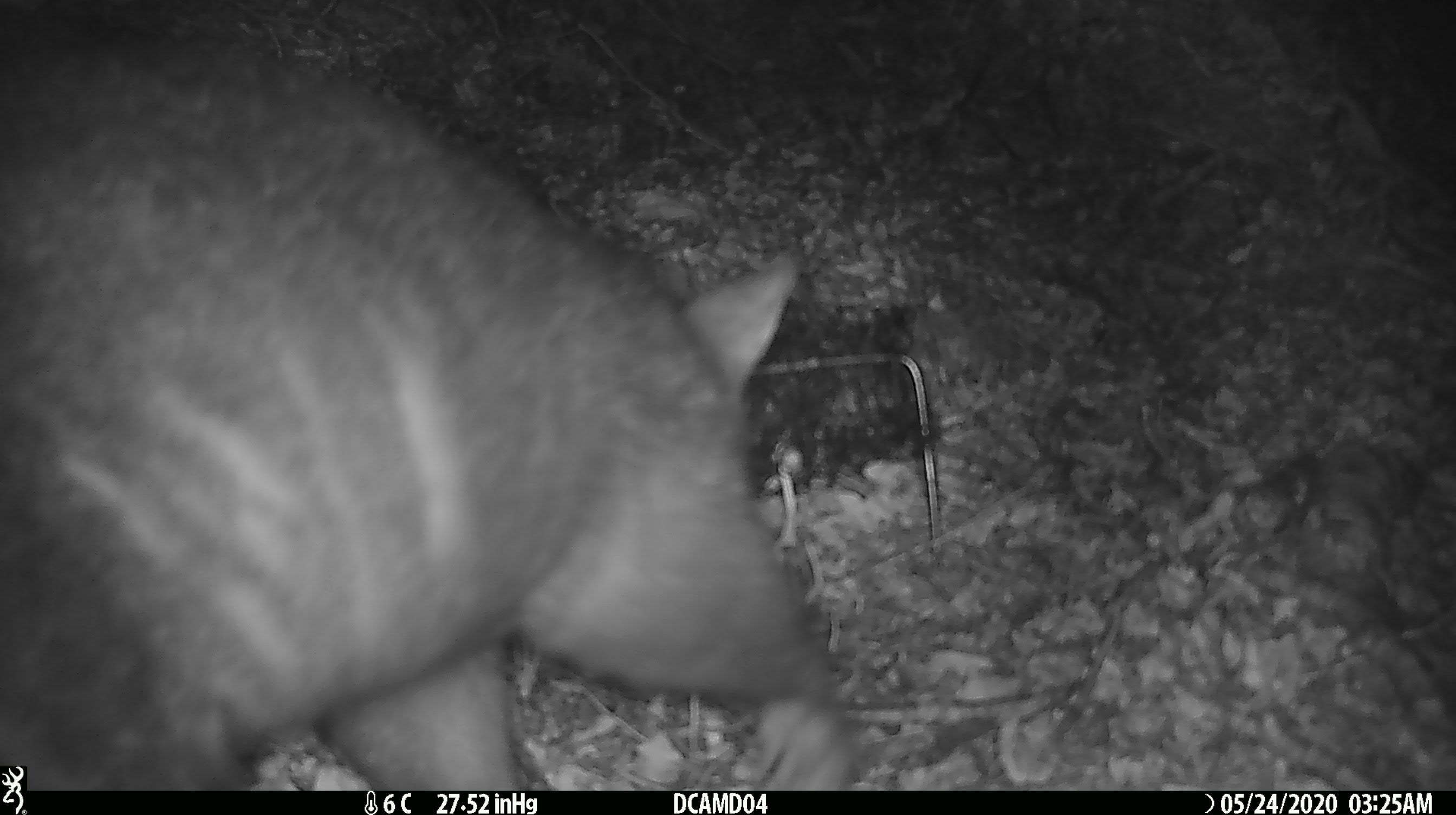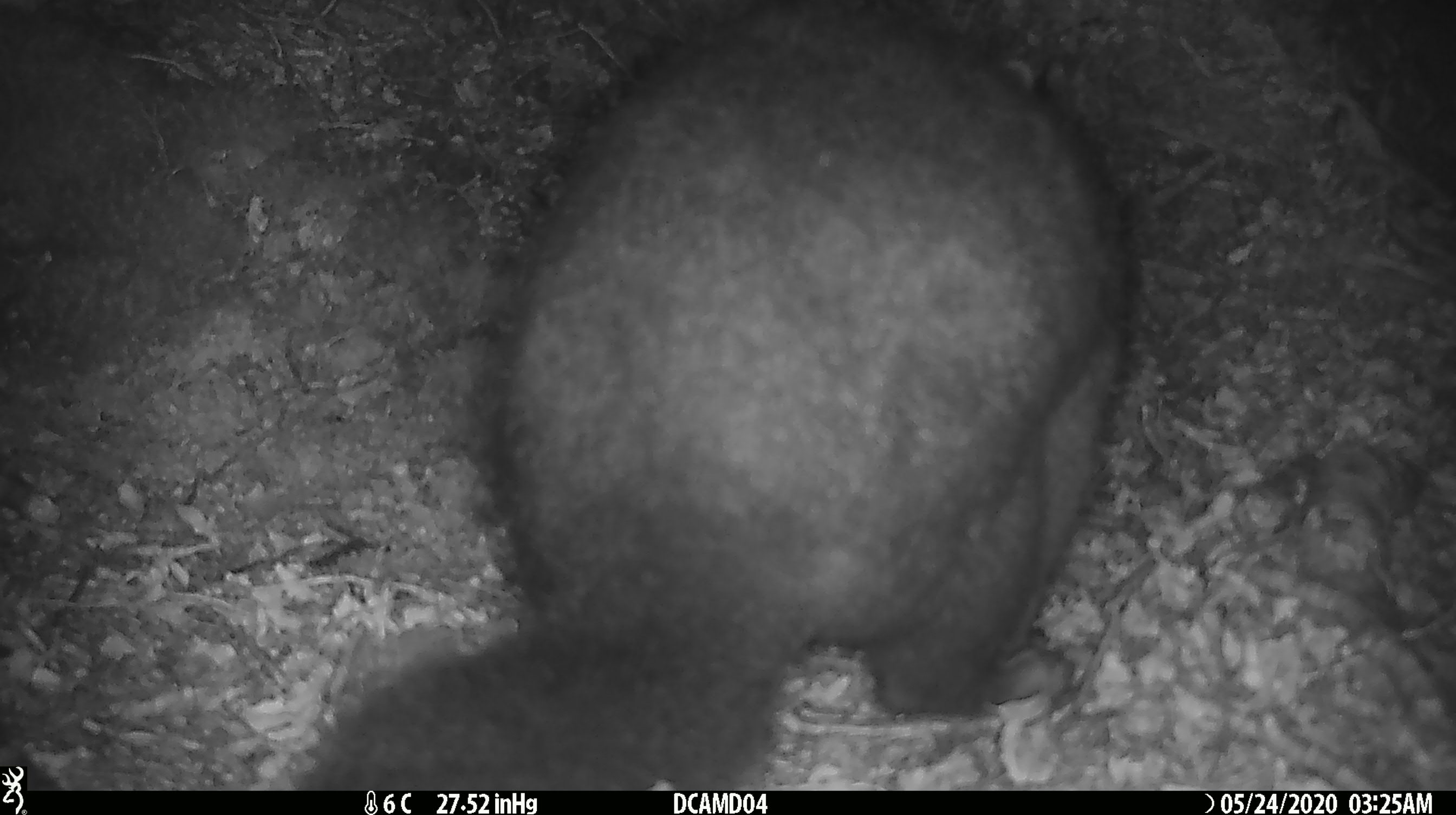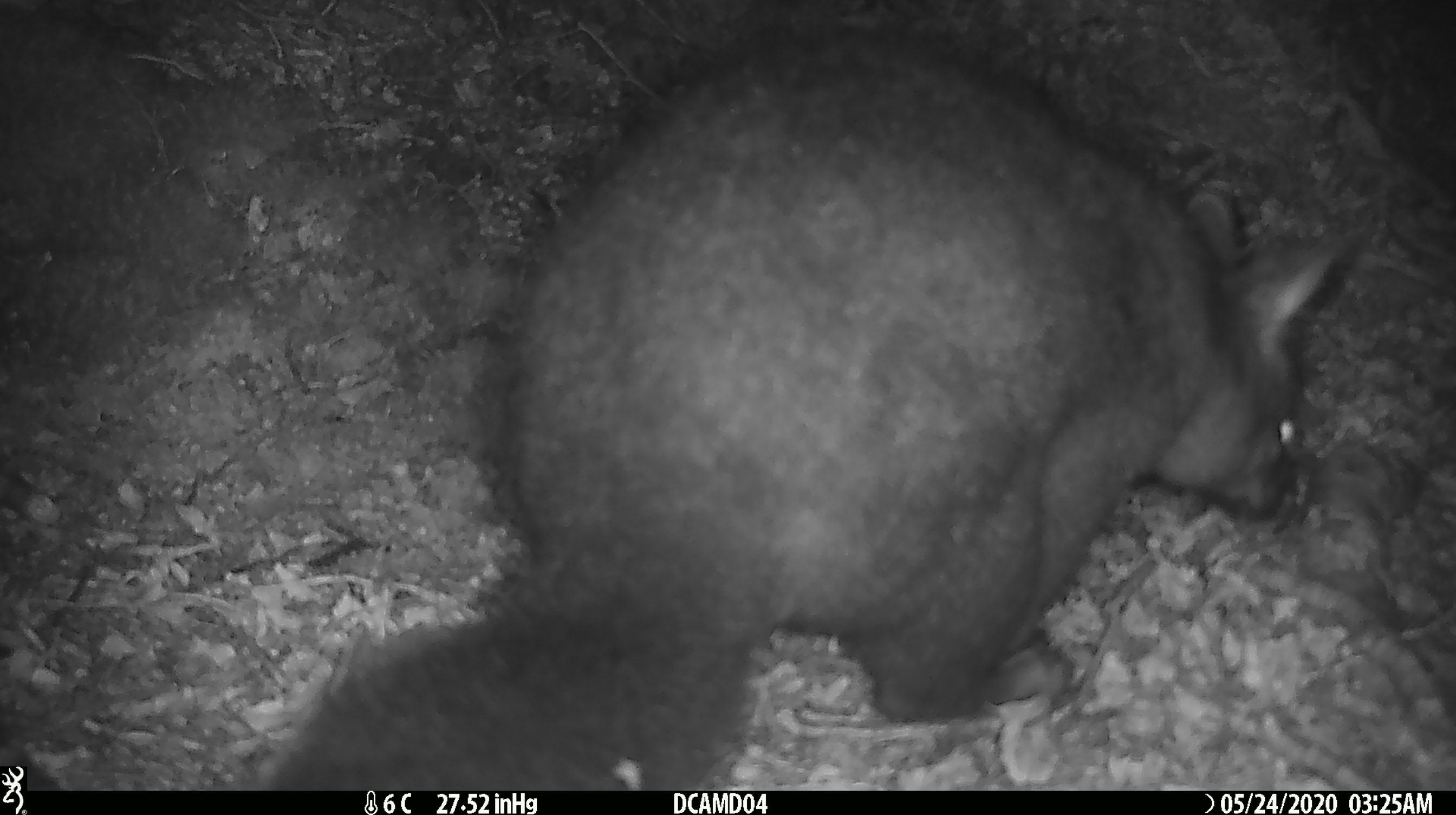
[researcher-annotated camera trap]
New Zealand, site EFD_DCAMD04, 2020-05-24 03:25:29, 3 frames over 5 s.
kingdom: Animalia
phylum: Chordata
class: Mammalia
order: Diprotodontia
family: Phalangeridae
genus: Trichosurus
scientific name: Trichosurus vulpecula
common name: common brushtail possum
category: possum